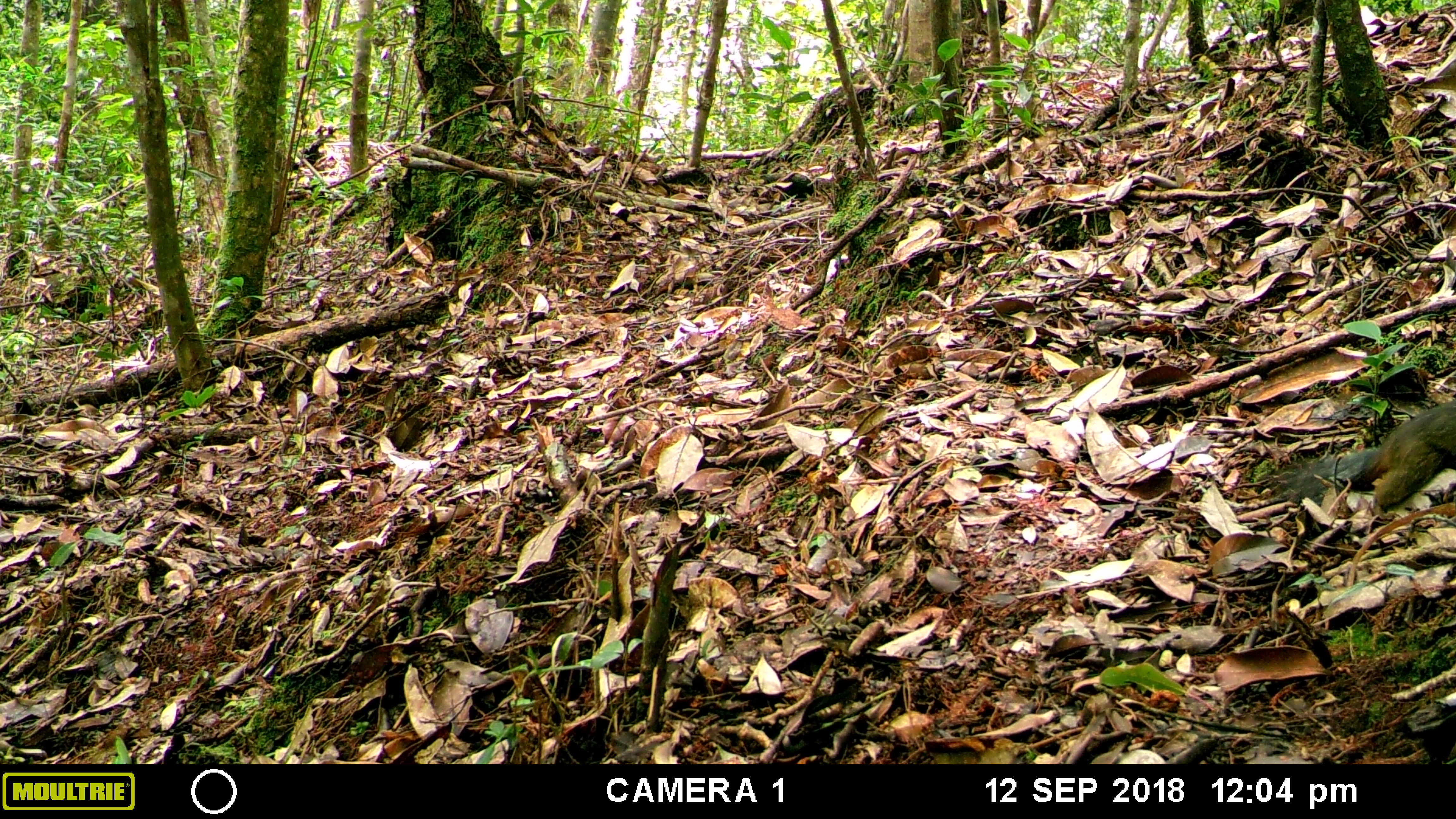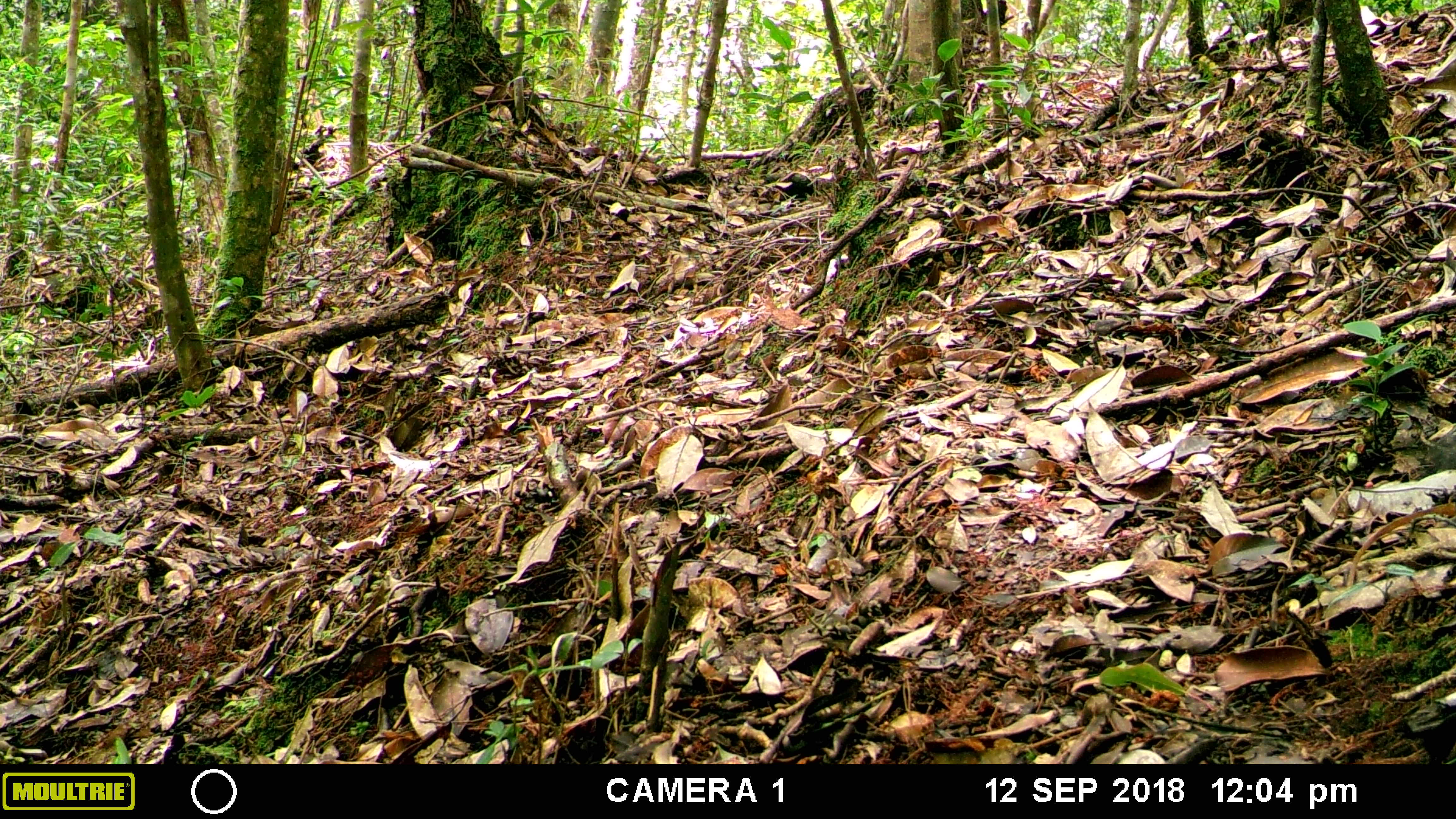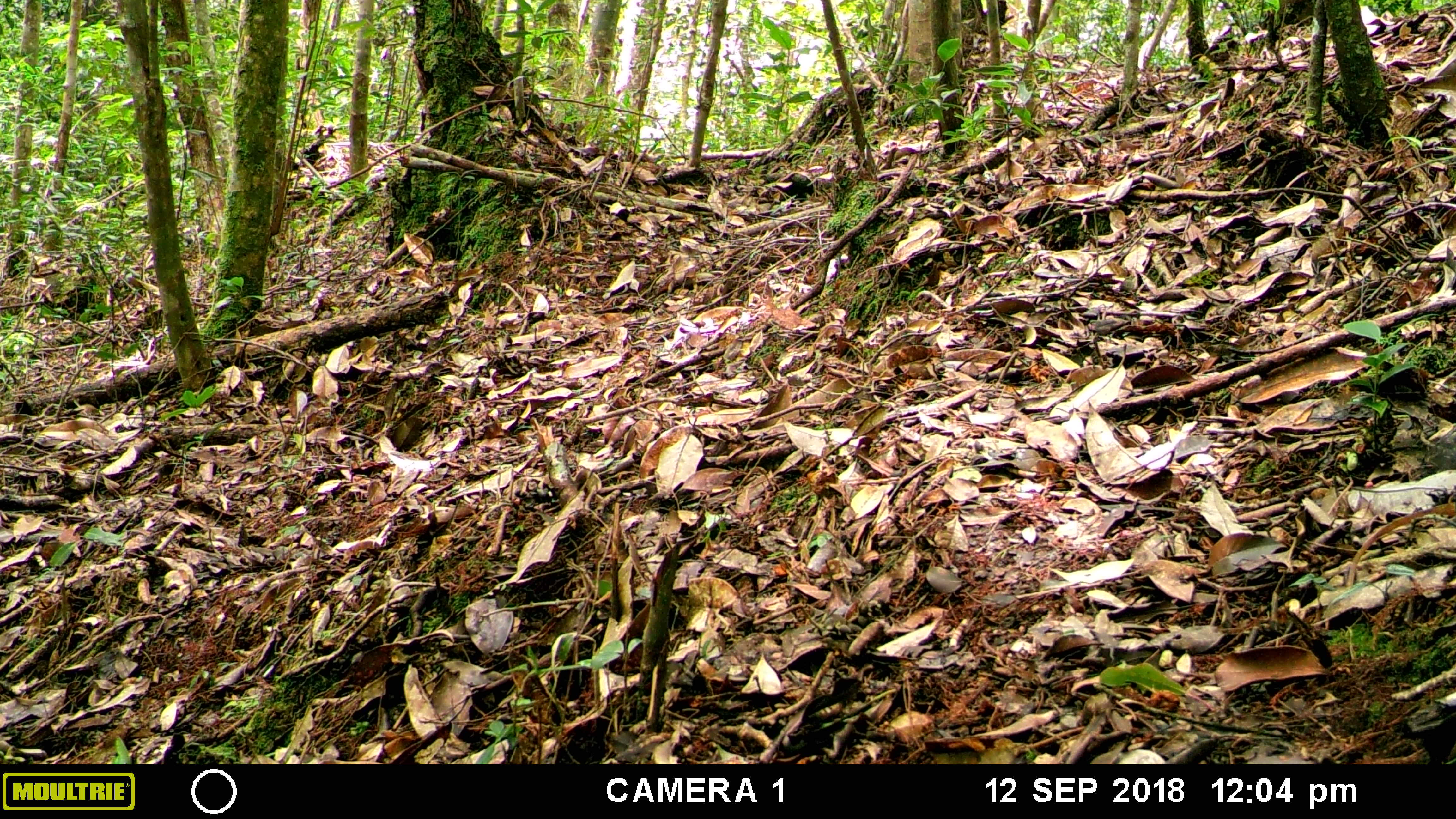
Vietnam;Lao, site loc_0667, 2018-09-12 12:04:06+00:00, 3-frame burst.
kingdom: Animalia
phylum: Chordata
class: Mammalia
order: Rodentia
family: Sciuridae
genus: Dremomys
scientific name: Dremomys rufigenis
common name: red-cheeked squirrel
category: red cheeked squirrel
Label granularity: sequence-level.